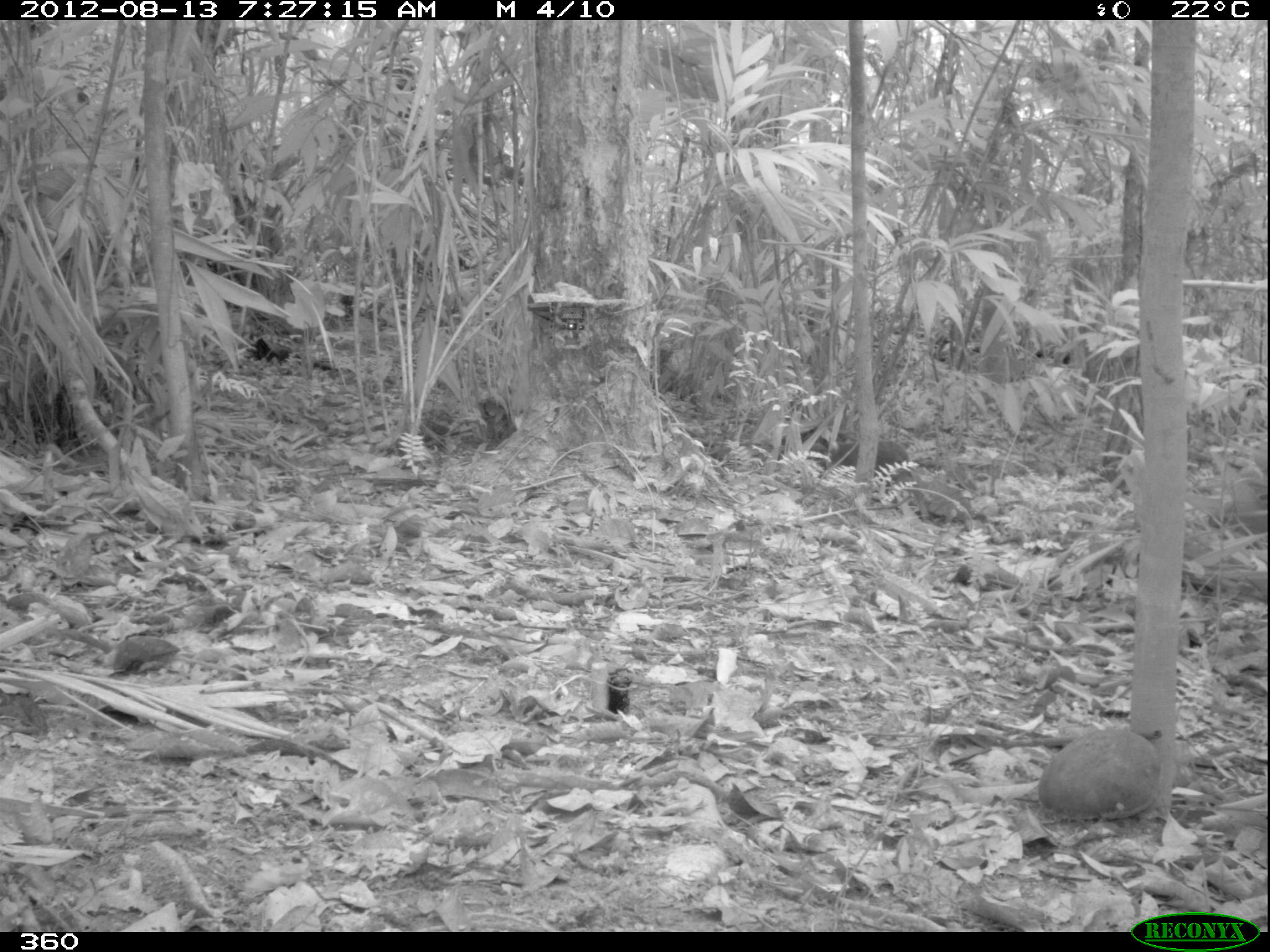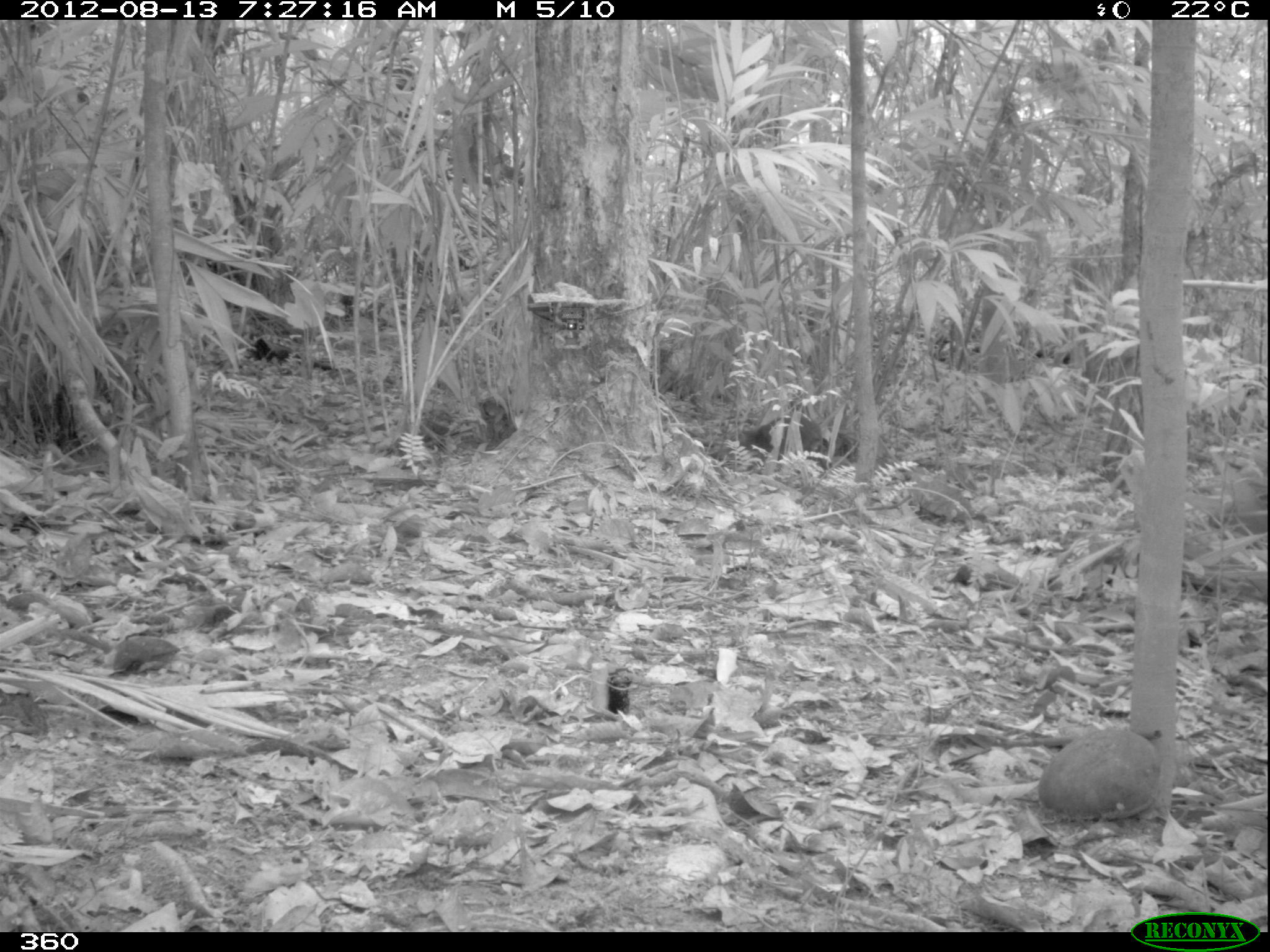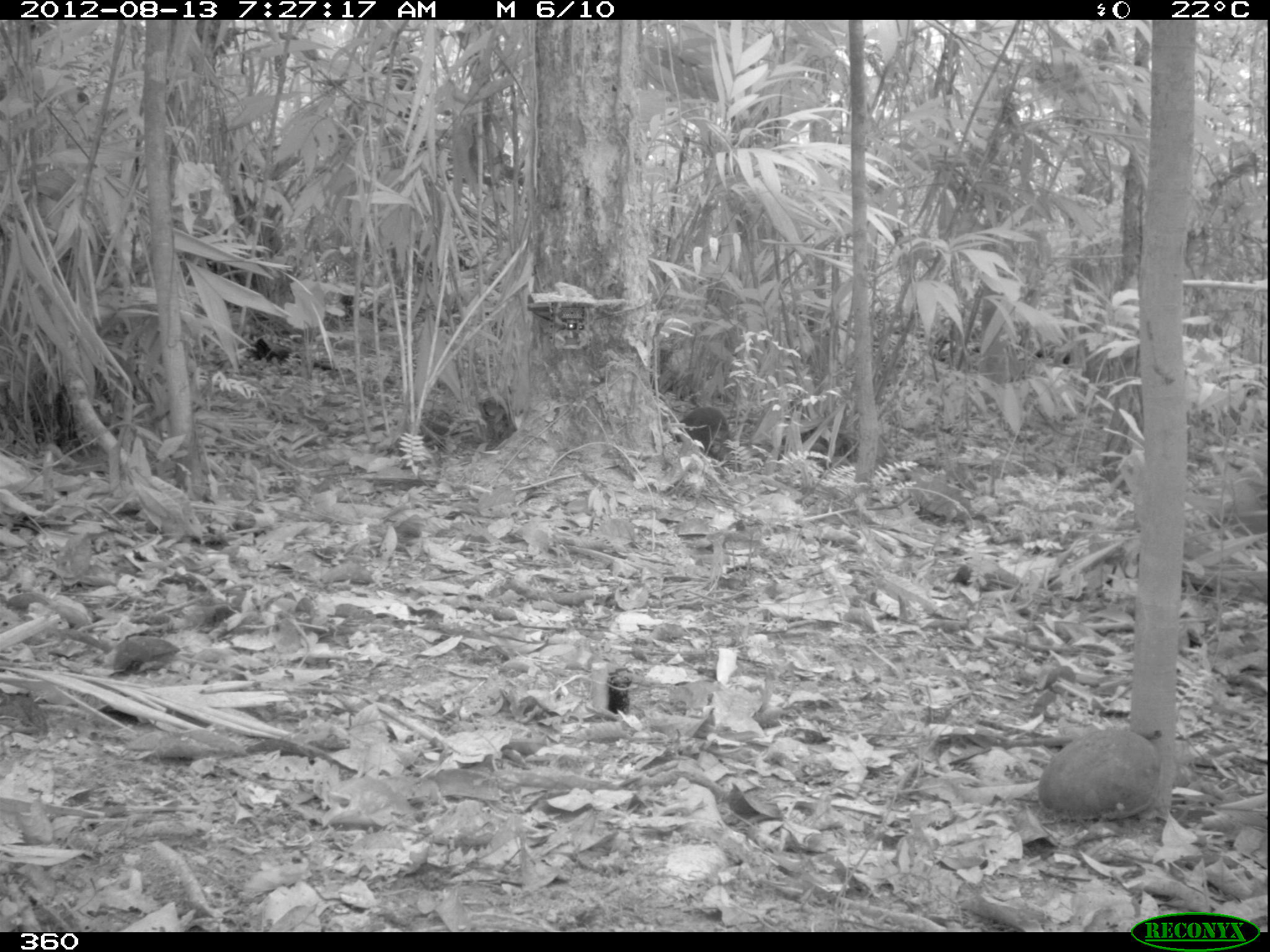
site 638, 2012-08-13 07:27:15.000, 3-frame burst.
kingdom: Animalia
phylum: Chordata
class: Mammalia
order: Rodentia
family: Dasyproctidae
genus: Dasyprocta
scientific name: Dasyprocta punctata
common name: central american agouti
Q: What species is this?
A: Dasyprocta punctata (central american agouti).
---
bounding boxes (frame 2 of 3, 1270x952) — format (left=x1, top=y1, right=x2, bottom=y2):
dasyprocta punctata: (left=747, top=413, right=823, bottom=460)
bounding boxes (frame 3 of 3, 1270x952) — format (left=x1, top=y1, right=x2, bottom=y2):
dasyprocta punctata: (left=673, top=406, right=730, bottom=459)